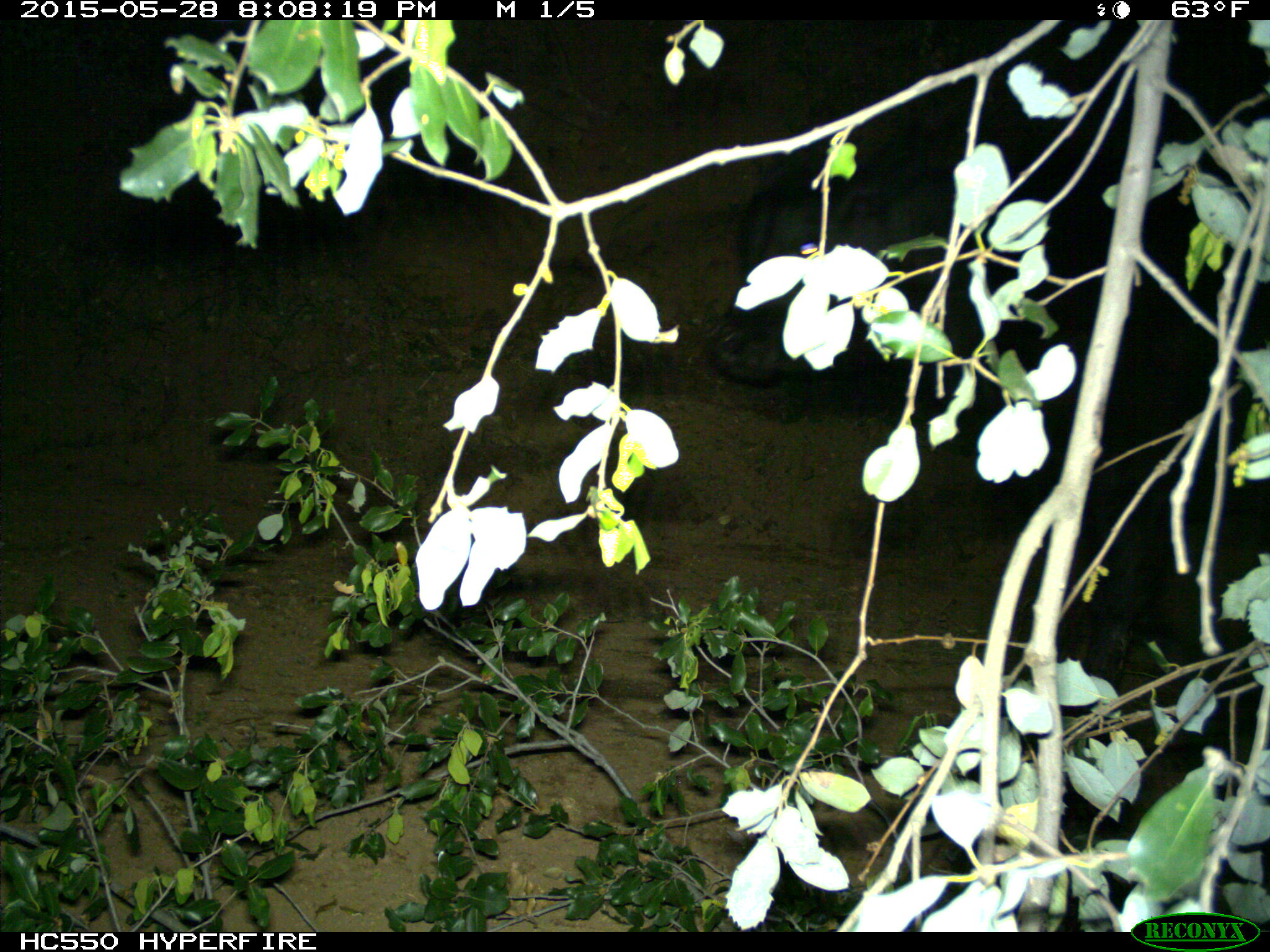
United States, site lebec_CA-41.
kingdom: Animalia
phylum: Chordata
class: Mammalia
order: Artiodactyla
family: Bovidae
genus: Bos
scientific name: Bos taurus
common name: domestic cow